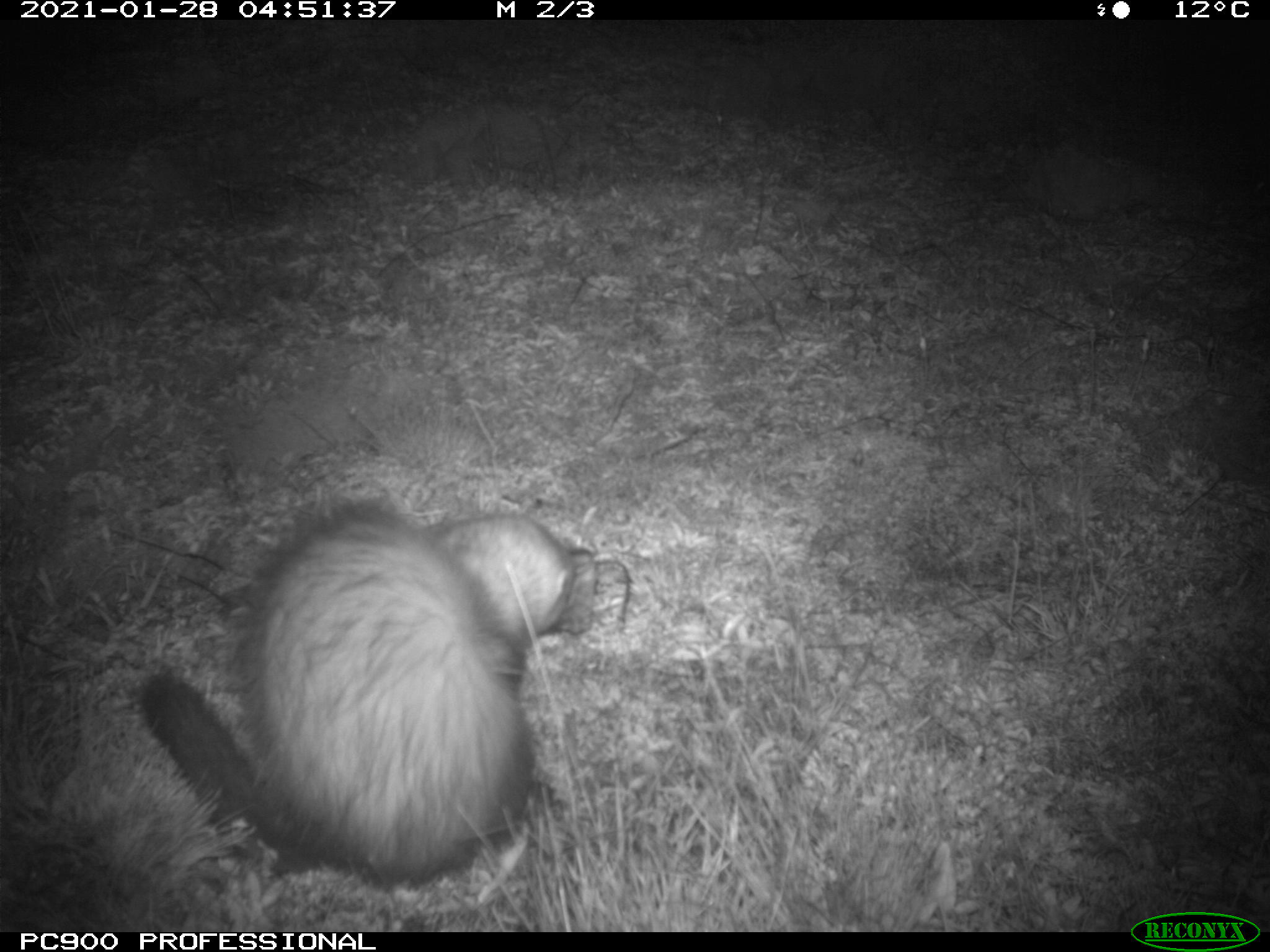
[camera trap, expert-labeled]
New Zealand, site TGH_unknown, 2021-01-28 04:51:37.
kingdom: Animalia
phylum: Chordata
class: Mammalia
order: Carnivora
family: Mustelidae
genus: Mustela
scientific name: Mustela furo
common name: ferret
Ferret (Mustela furo).